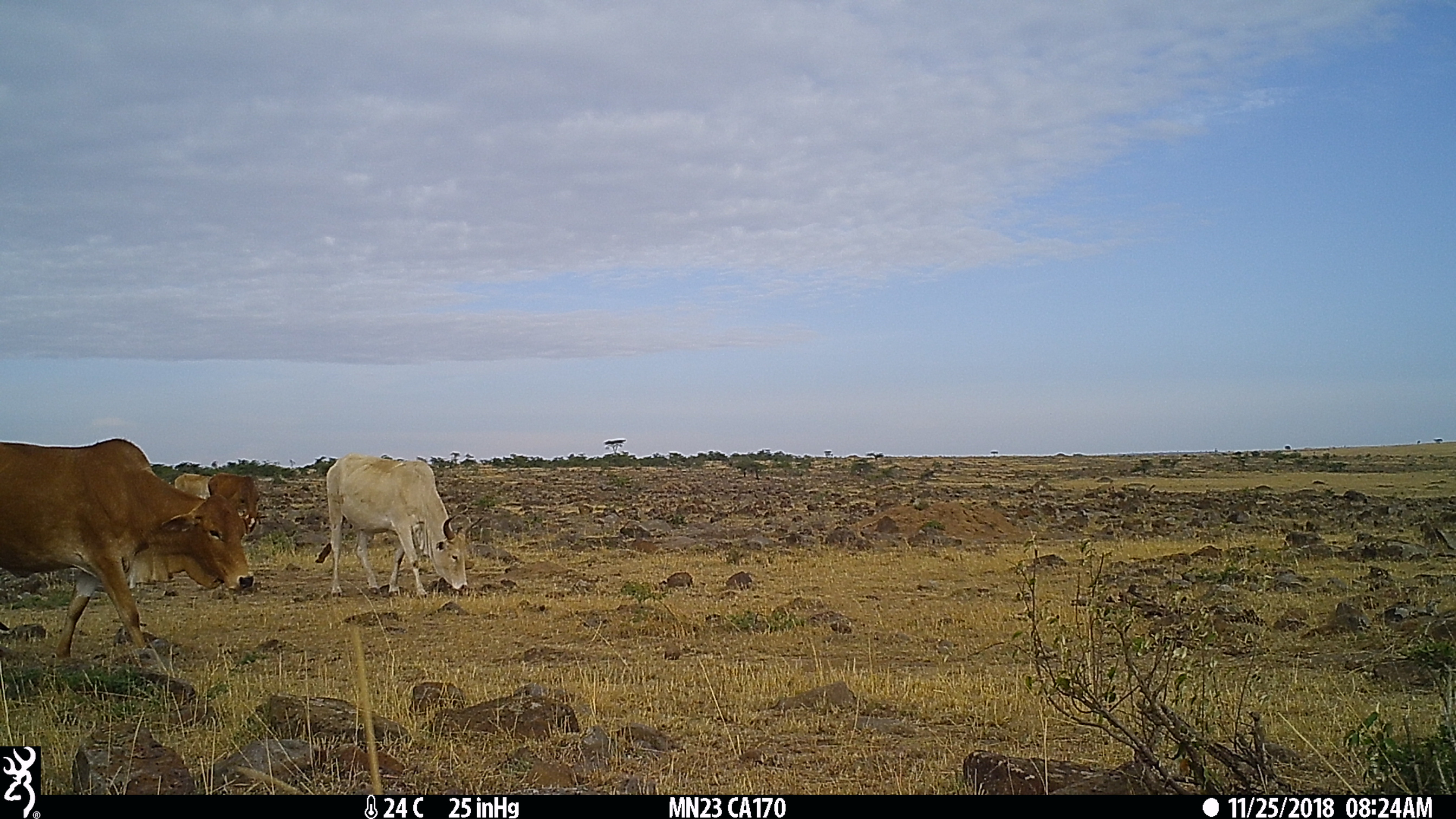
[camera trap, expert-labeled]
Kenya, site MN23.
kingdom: Animalia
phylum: Chordata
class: Mammalia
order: Artiodactyla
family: Bovidae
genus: Bos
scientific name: Bos taurus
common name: cattle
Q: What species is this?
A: Cattle (Bos taurus).